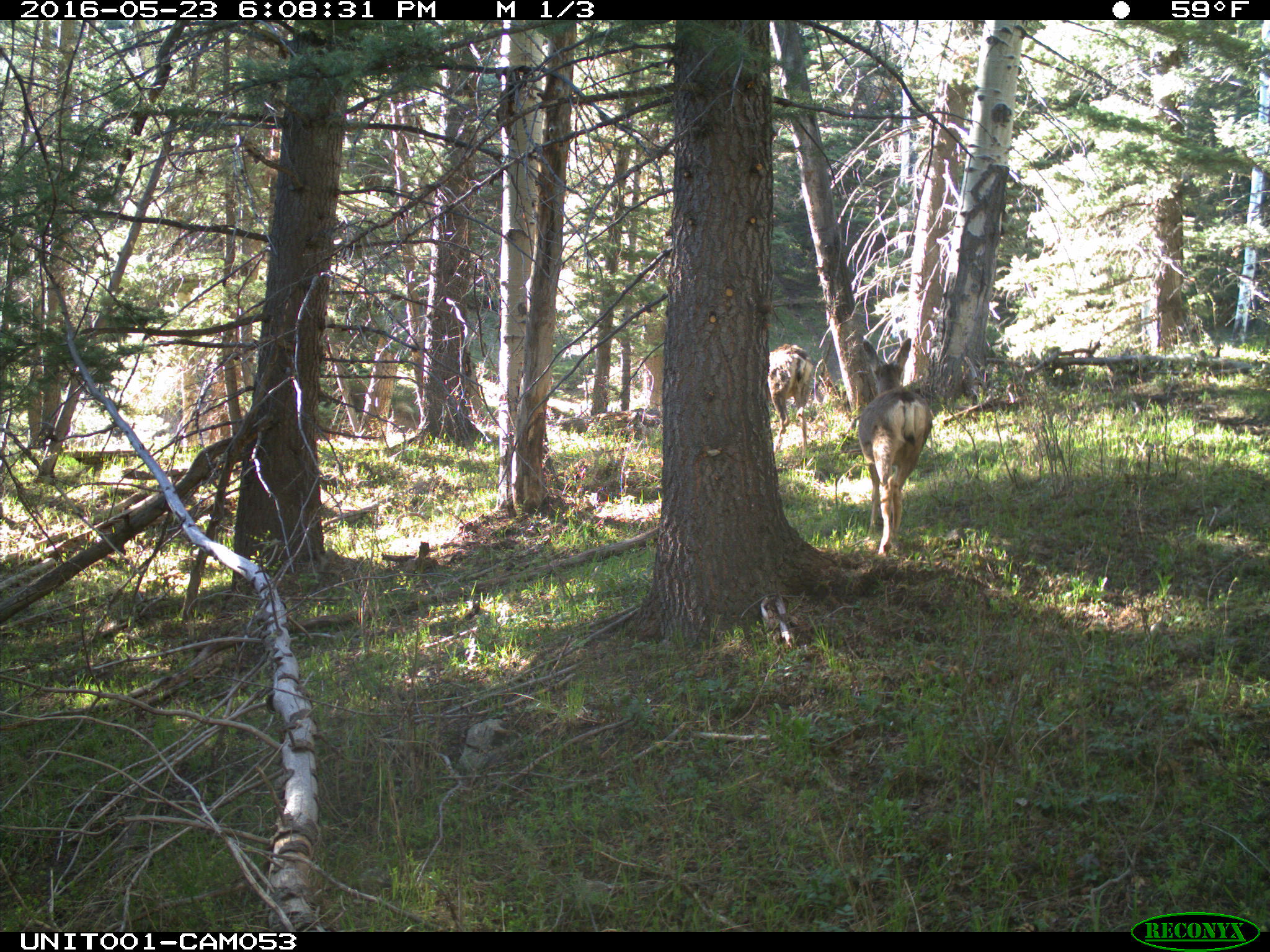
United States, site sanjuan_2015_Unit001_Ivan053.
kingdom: Animalia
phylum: Chordata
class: Mammalia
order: Artiodactyla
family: Cervidae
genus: Odocoileus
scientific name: Odocoileus hemionus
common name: mule deer